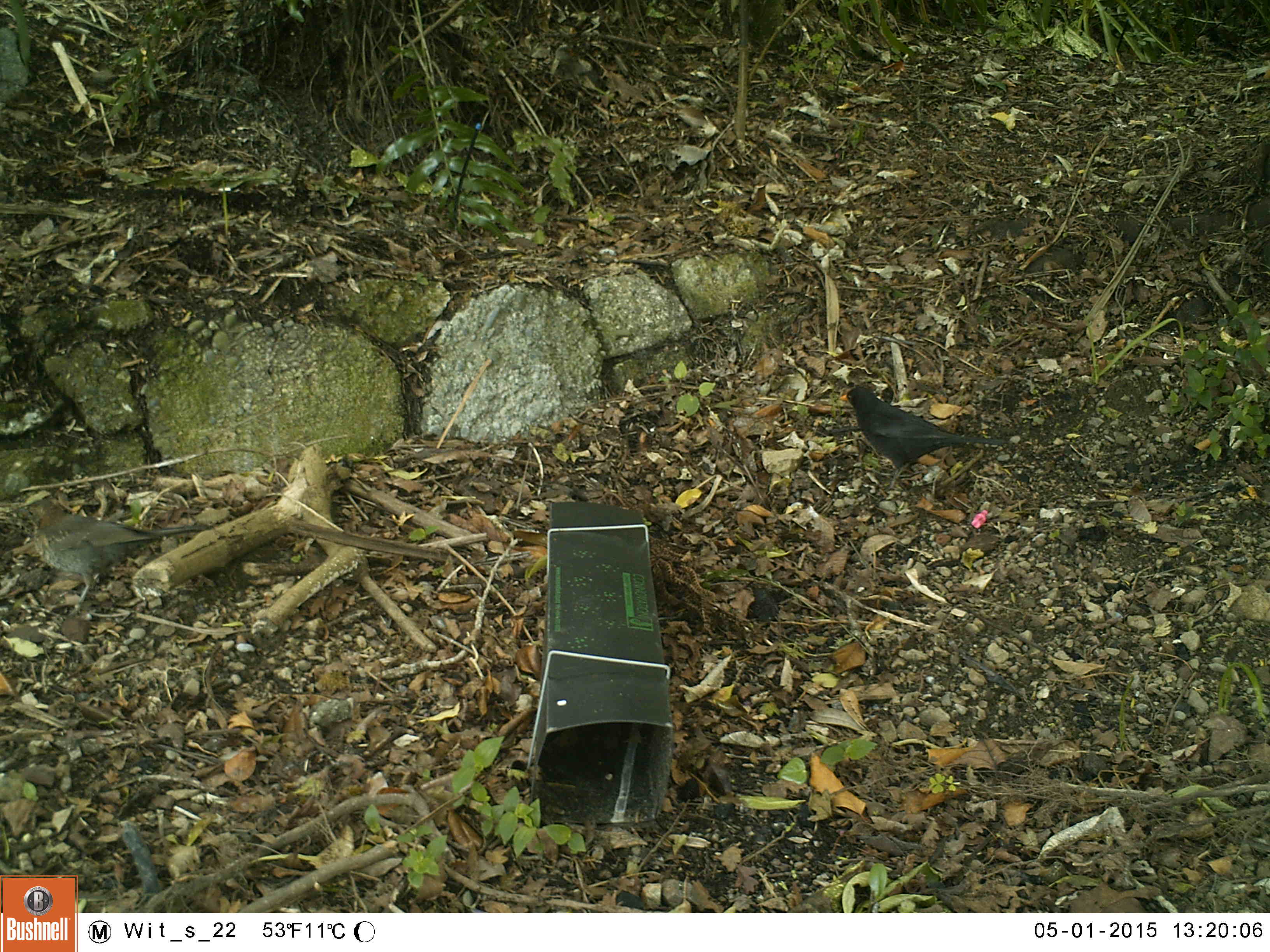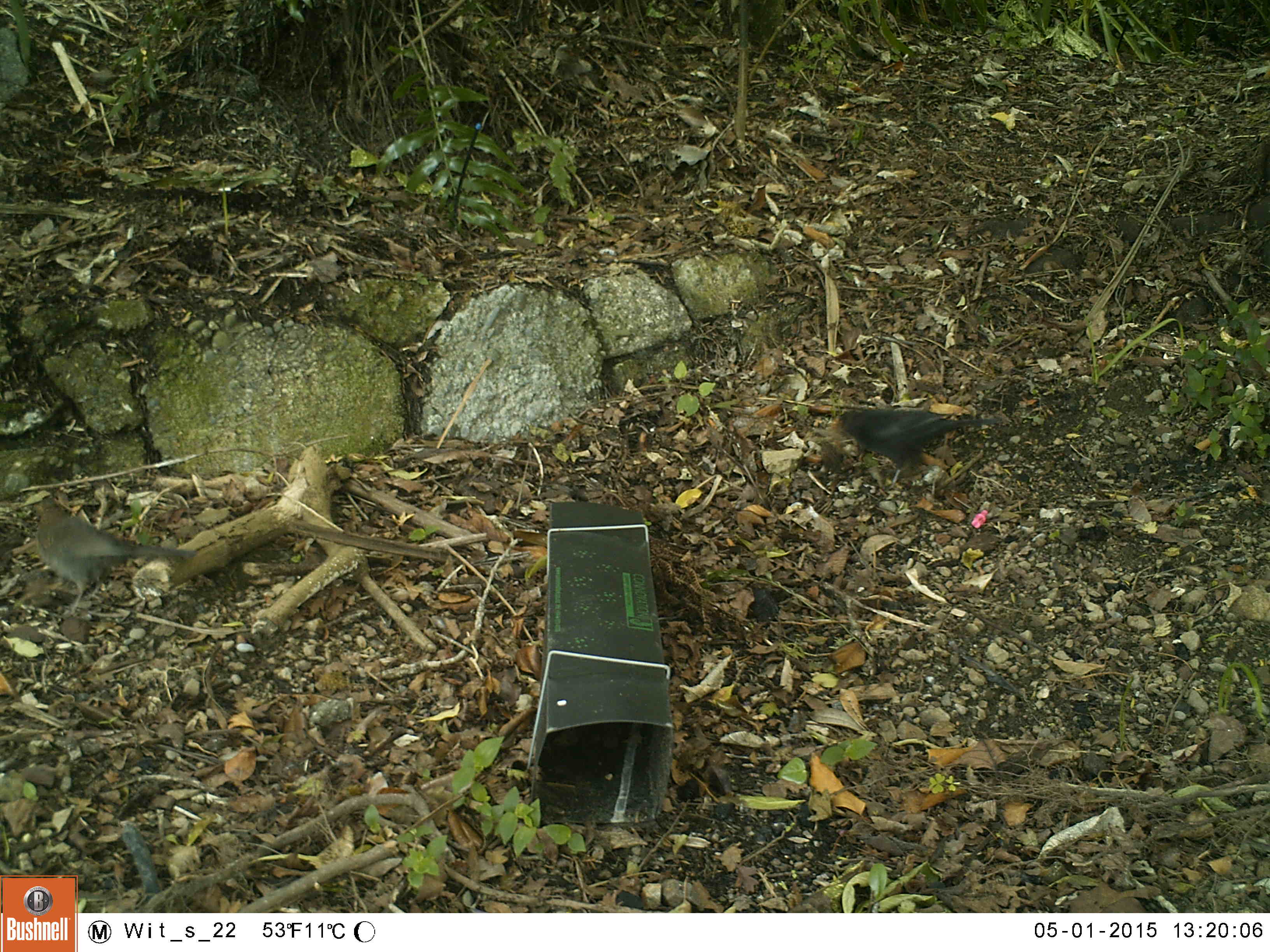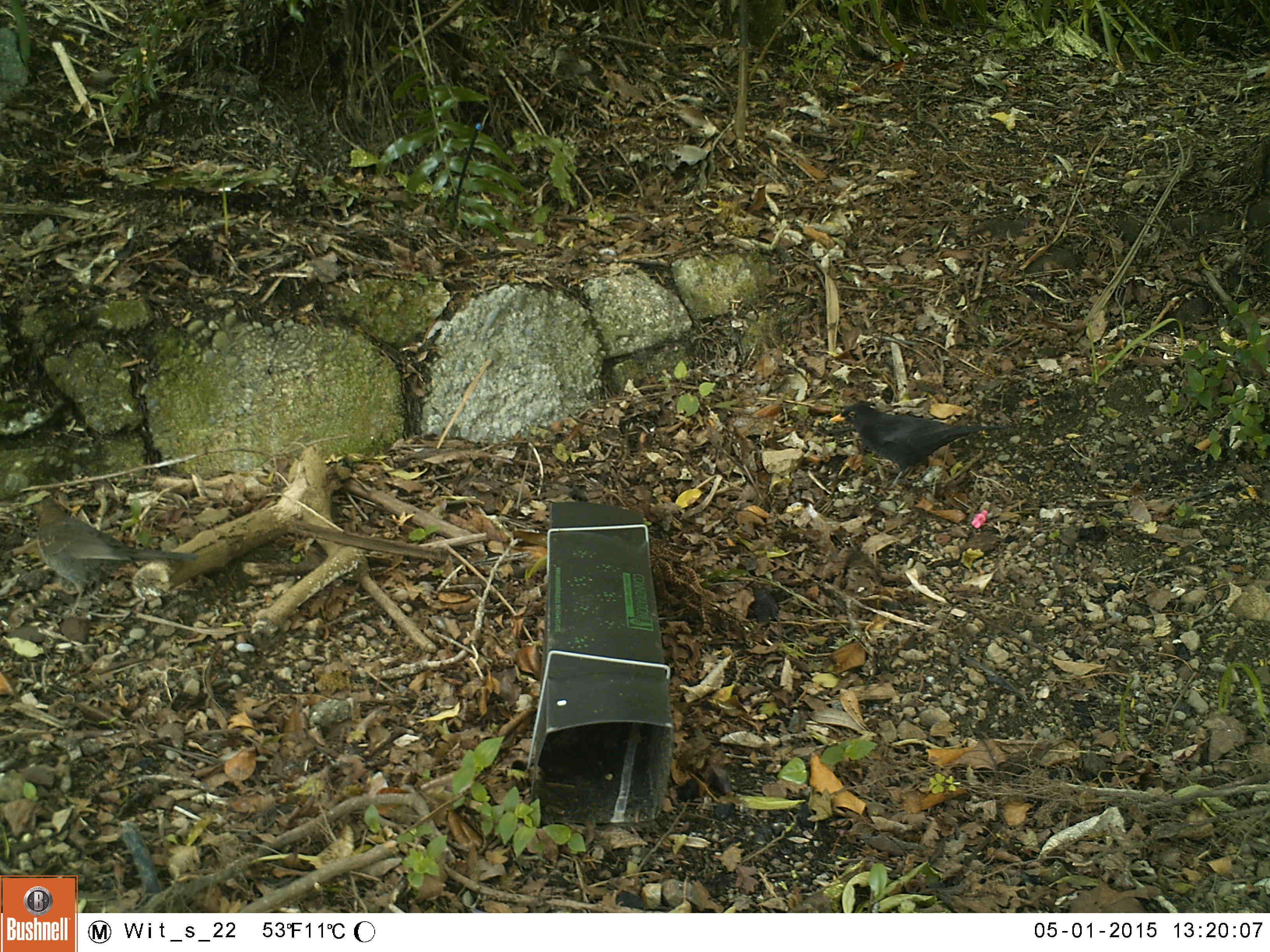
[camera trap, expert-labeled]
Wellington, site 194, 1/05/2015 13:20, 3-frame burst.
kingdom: Animalia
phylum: Chordata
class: Aves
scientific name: Aves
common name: bird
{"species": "bird (Aves)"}